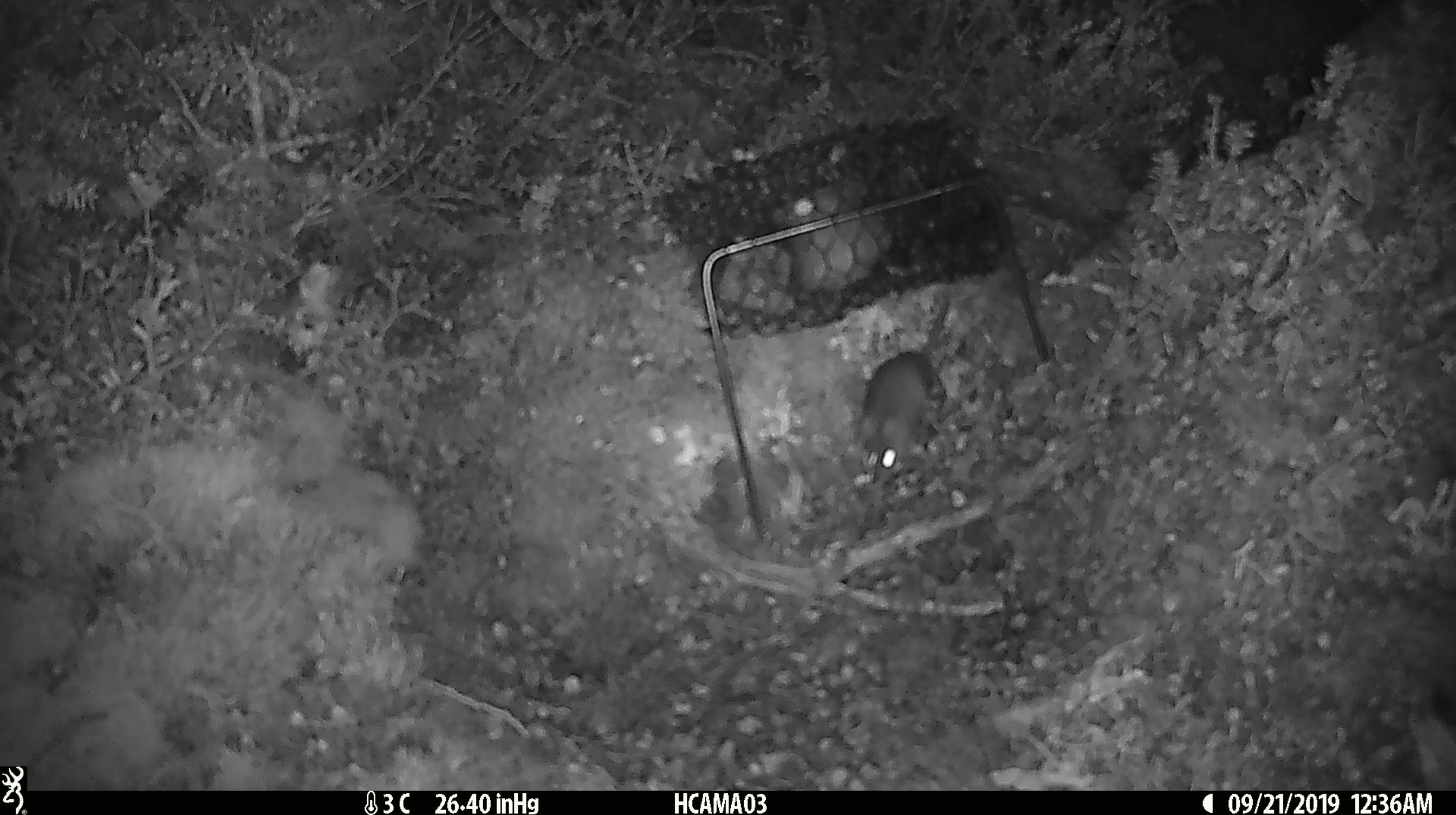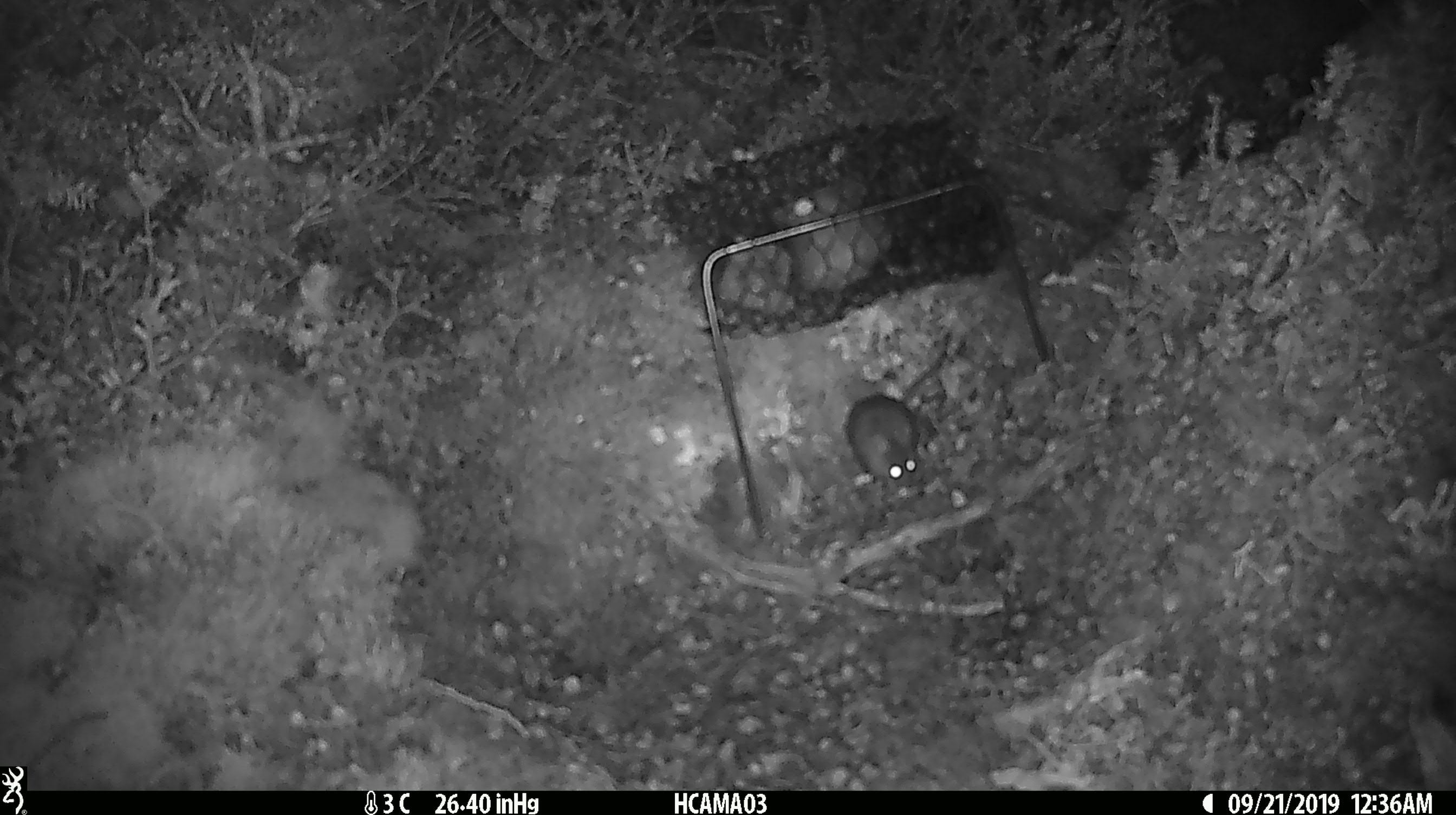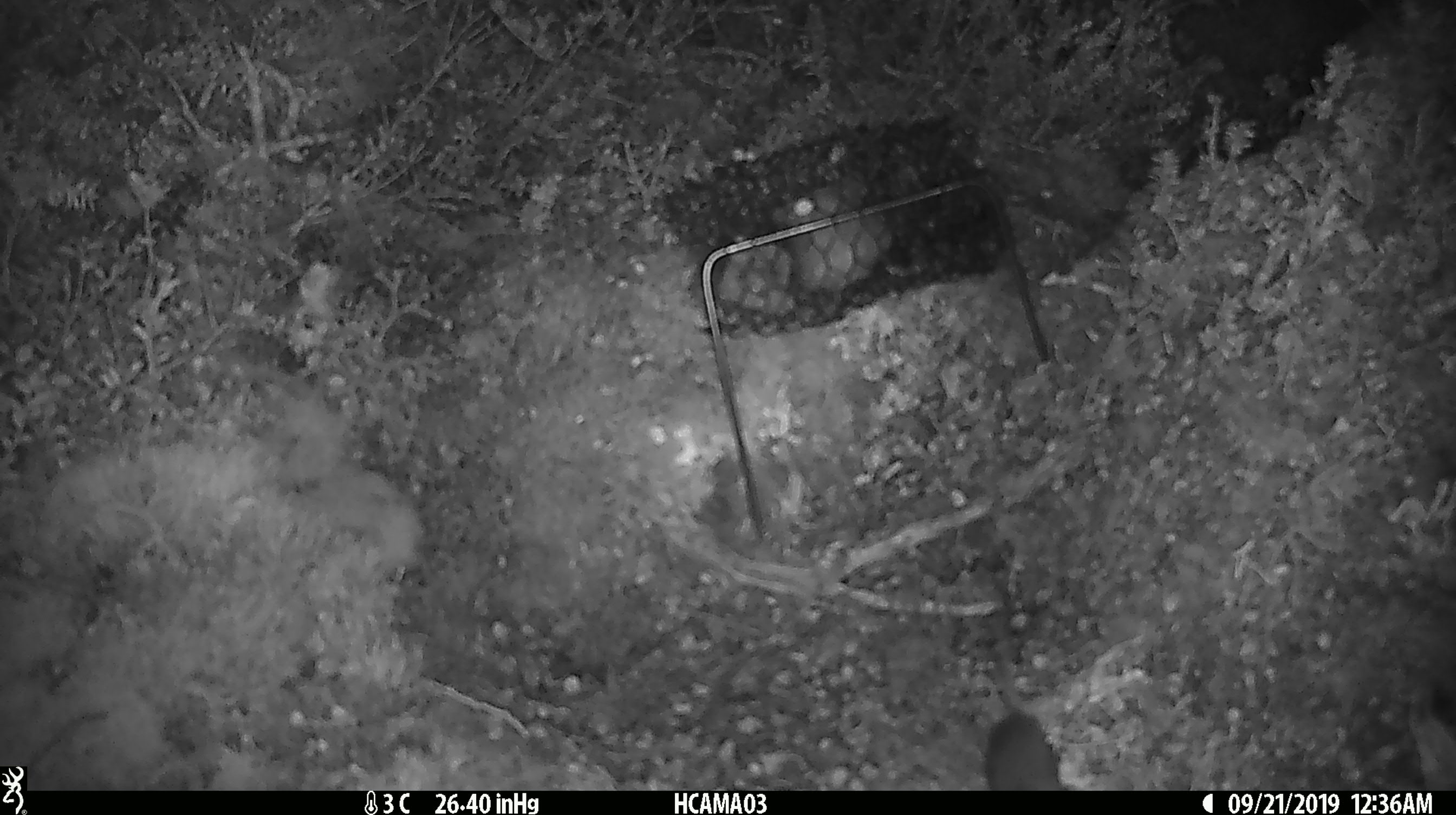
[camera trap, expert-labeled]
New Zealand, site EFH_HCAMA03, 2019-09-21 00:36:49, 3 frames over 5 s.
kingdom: Animalia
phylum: Chordata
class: Mammalia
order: Rodentia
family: Muridae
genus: Mus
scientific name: Mus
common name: mouse